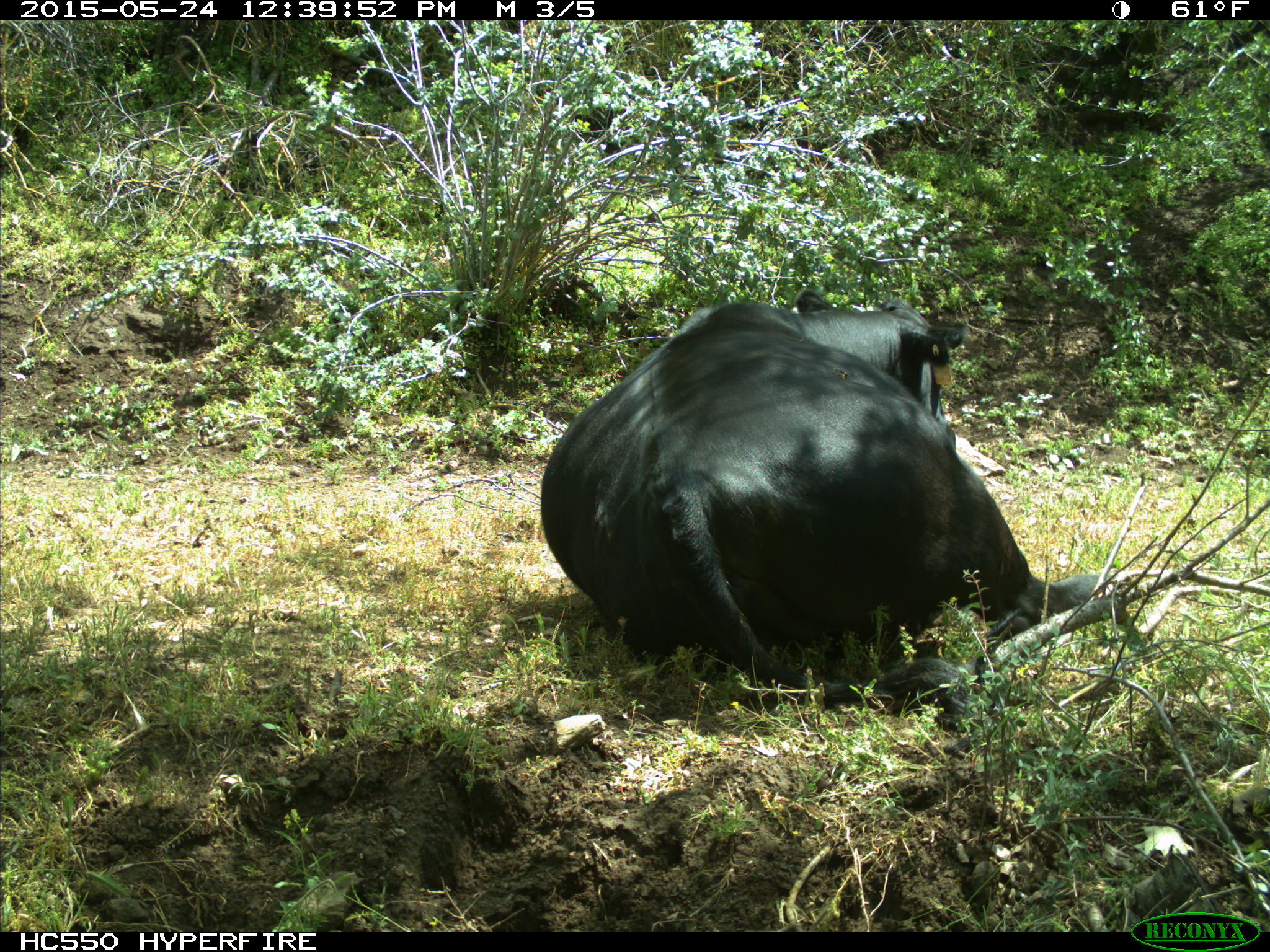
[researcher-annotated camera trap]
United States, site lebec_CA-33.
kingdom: Animalia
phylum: Chordata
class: Mammalia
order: Artiodactyla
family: Bovidae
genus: Bos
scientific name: Bos taurus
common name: domestic cow